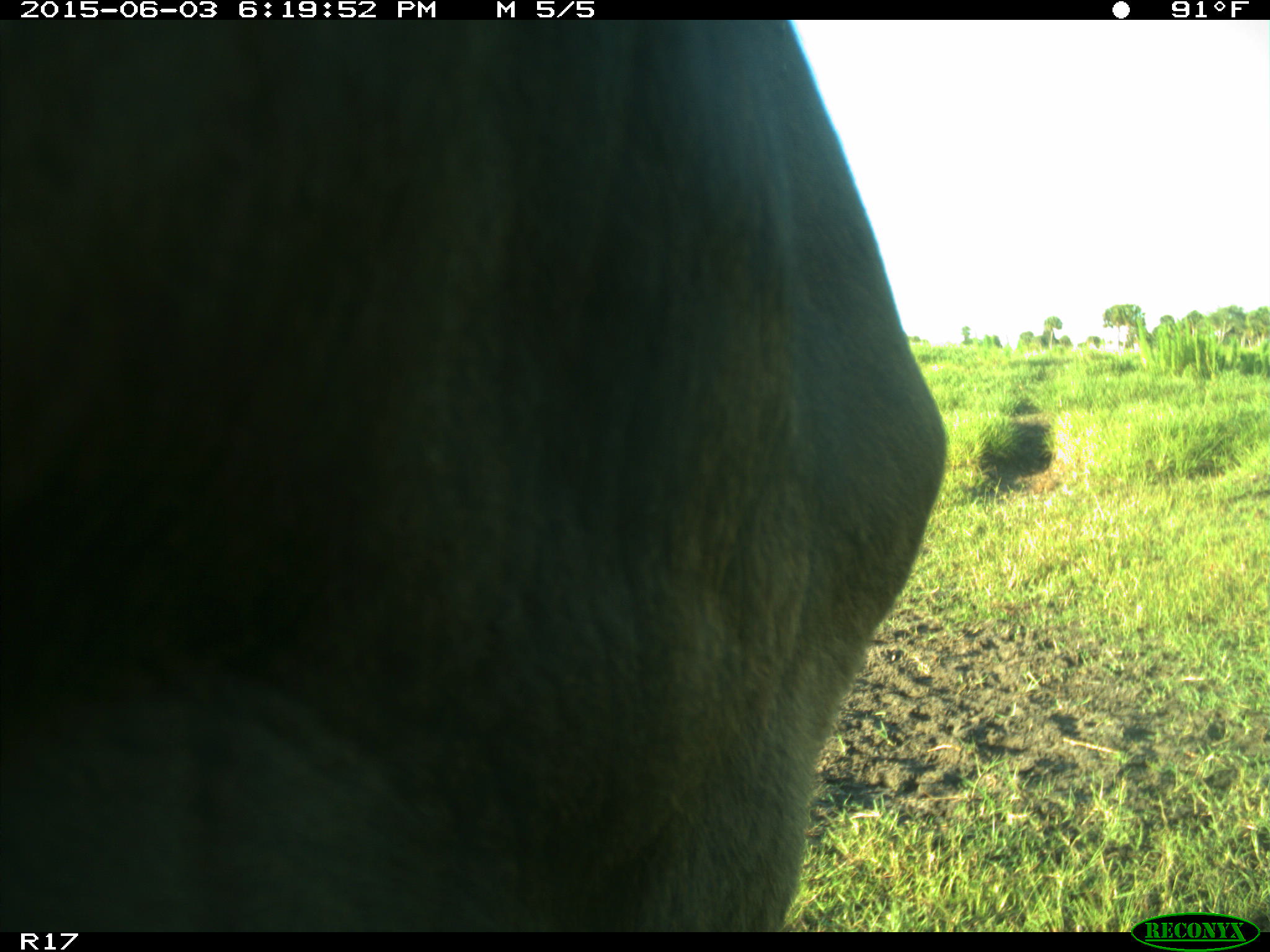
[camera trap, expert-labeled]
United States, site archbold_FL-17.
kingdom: Animalia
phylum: Chordata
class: Mammalia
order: Artiodactyla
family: Bovidae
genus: Bos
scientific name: Bos taurus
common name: domestic cow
Bos taurus (domestic cow).